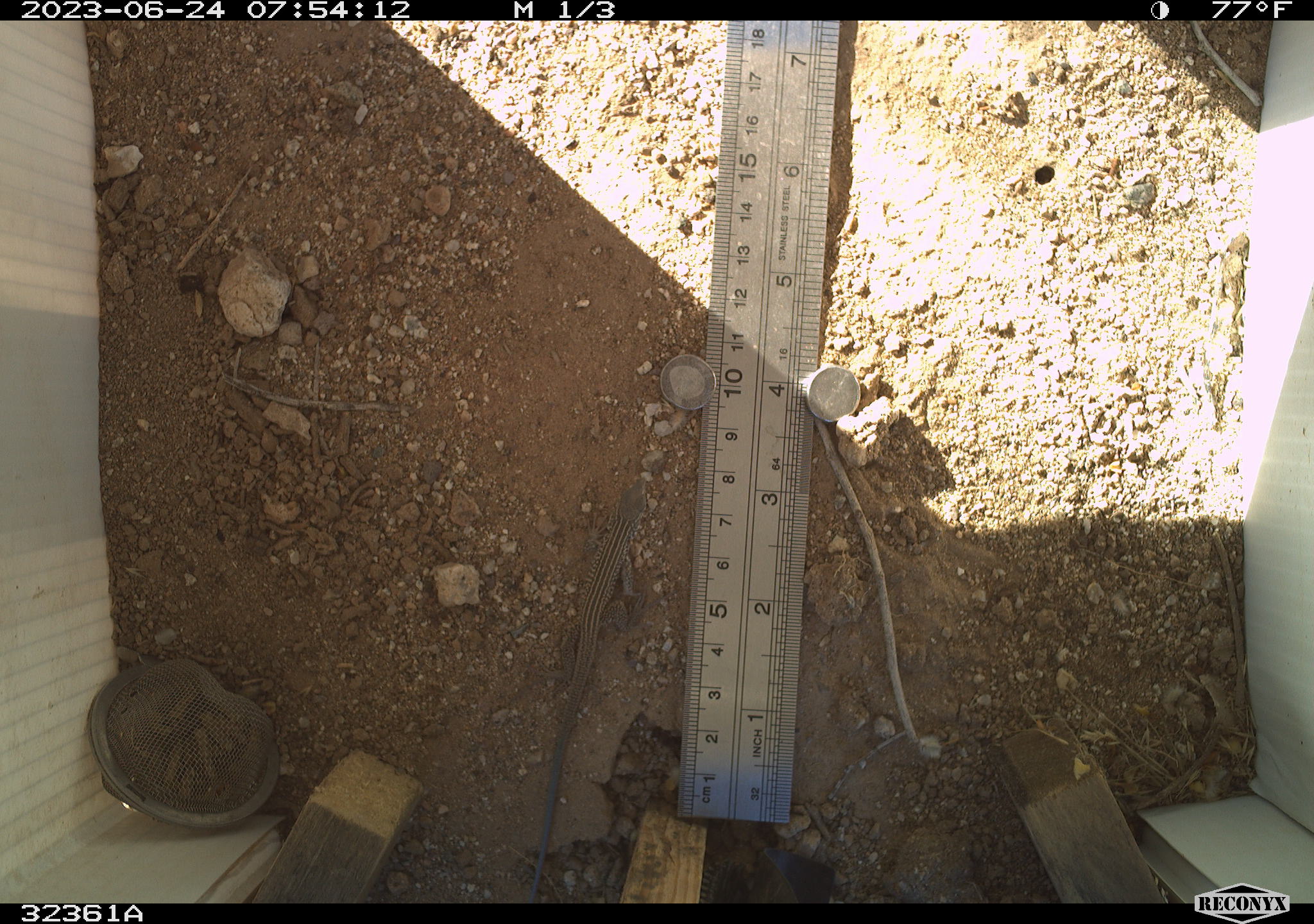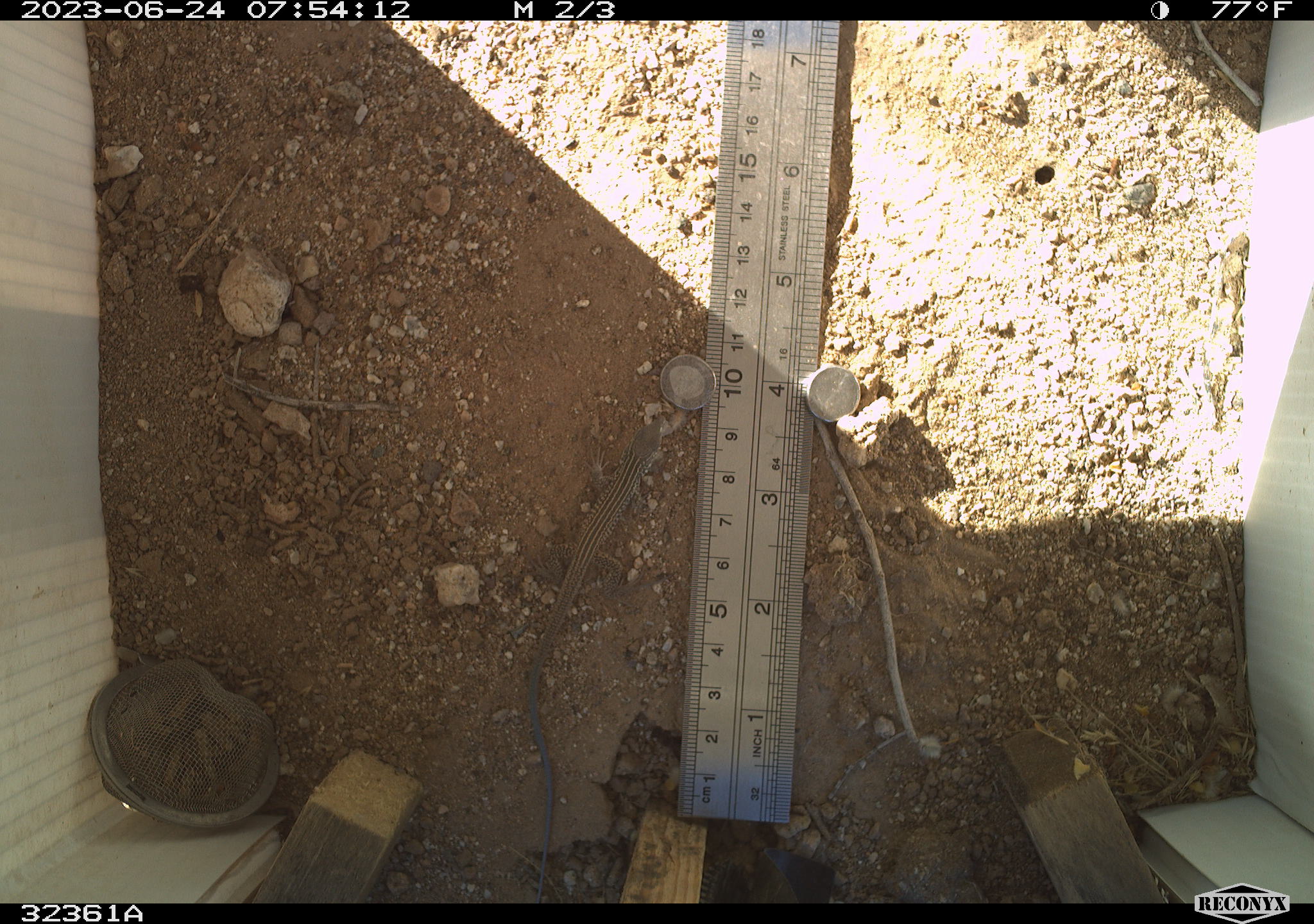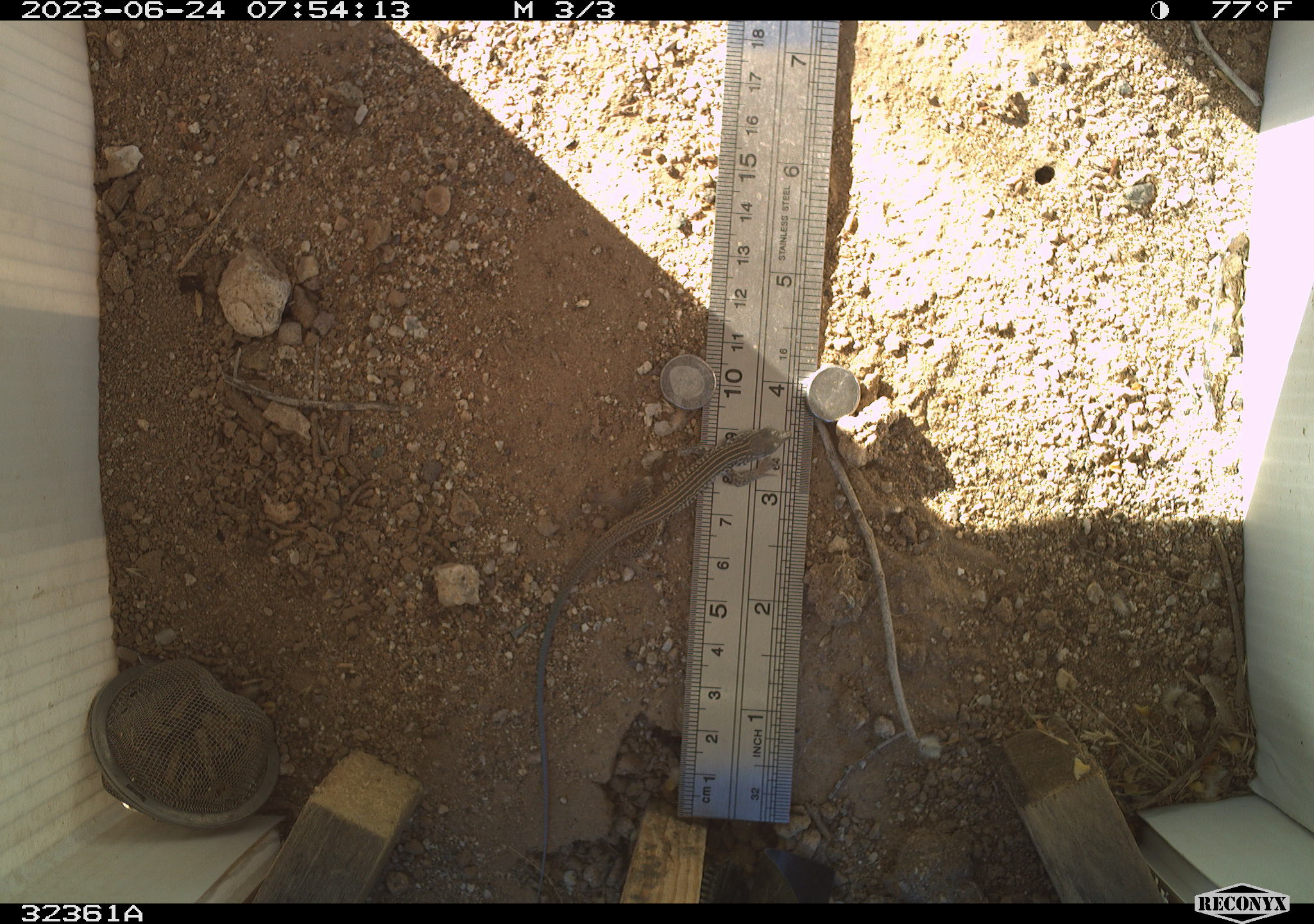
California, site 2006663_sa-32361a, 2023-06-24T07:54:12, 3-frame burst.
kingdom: Animalia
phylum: Chordata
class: Reptilia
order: Squamata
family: Teiidae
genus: Aspidoscelis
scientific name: Aspidoscelis tigris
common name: western whiptail